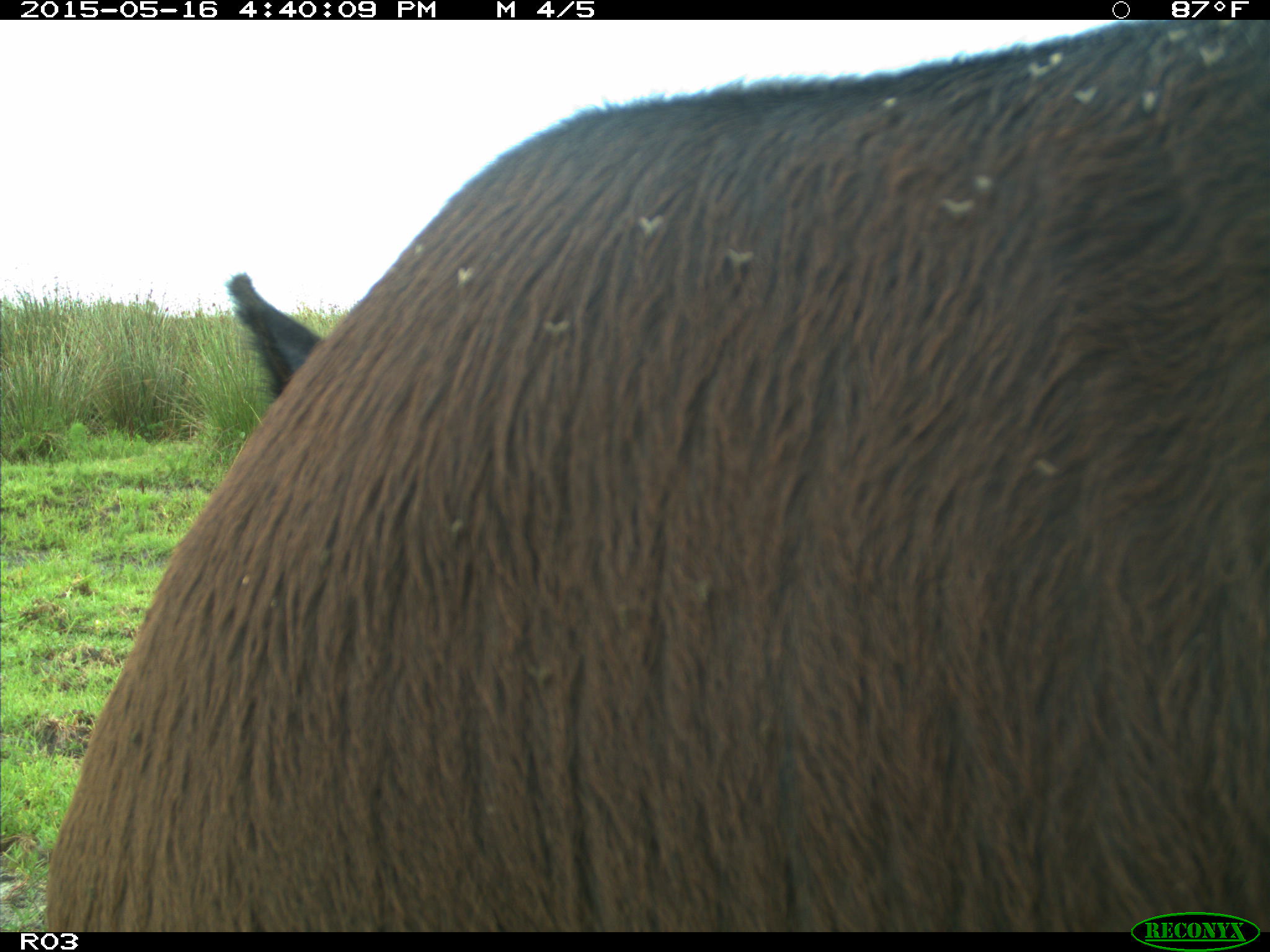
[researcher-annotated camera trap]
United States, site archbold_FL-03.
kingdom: Animalia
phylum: Chordata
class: Mammalia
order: Artiodactyla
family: Bovidae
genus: Bos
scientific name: Bos taurus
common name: domestic cow